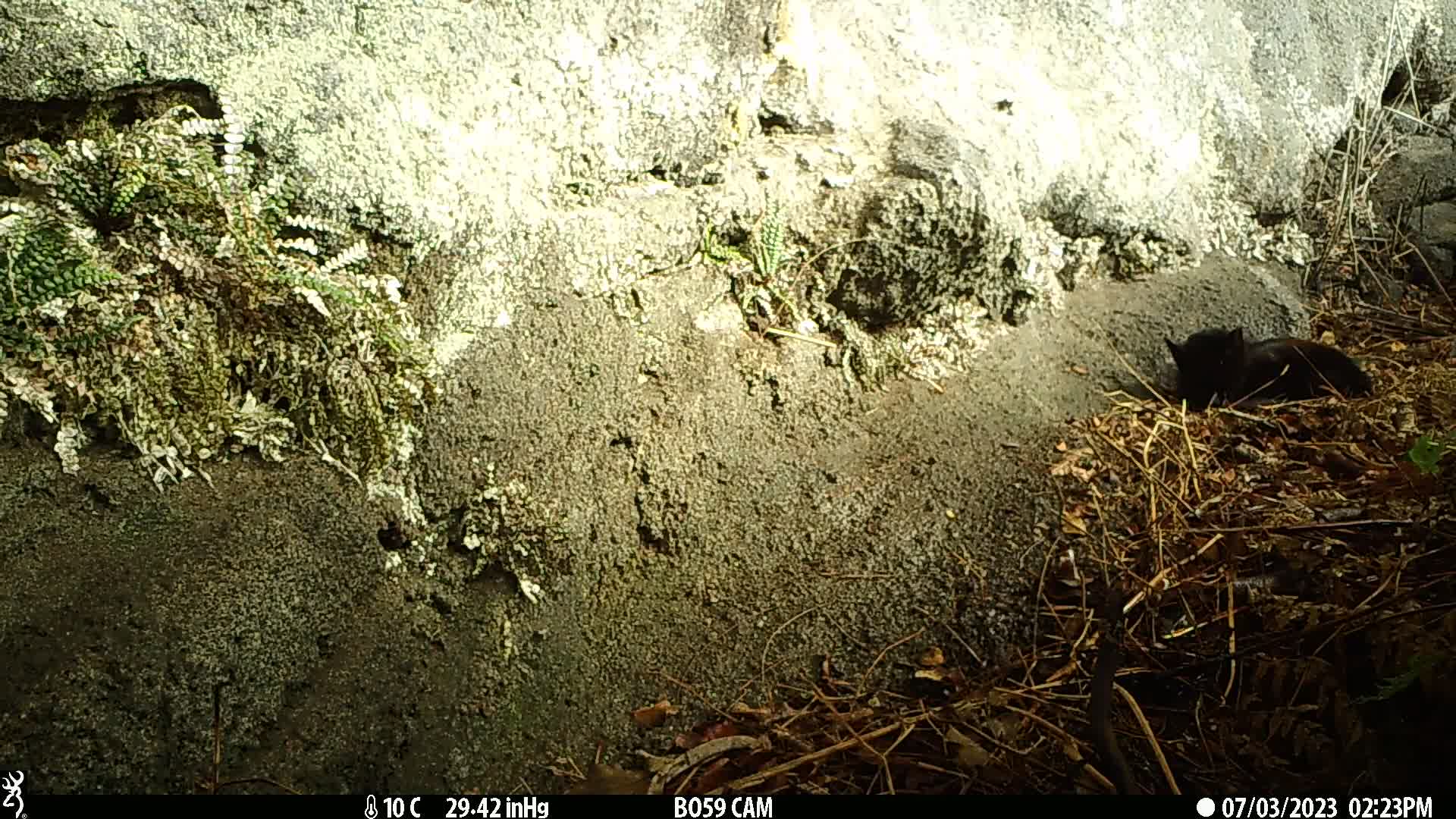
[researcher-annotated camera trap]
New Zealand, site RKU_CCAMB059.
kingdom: Animalia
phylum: Chordata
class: Mammalia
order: Carnivora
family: Felidae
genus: Felis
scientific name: Felis catus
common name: domestic cat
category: cat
Cat (domestic cat) (Felis catus).